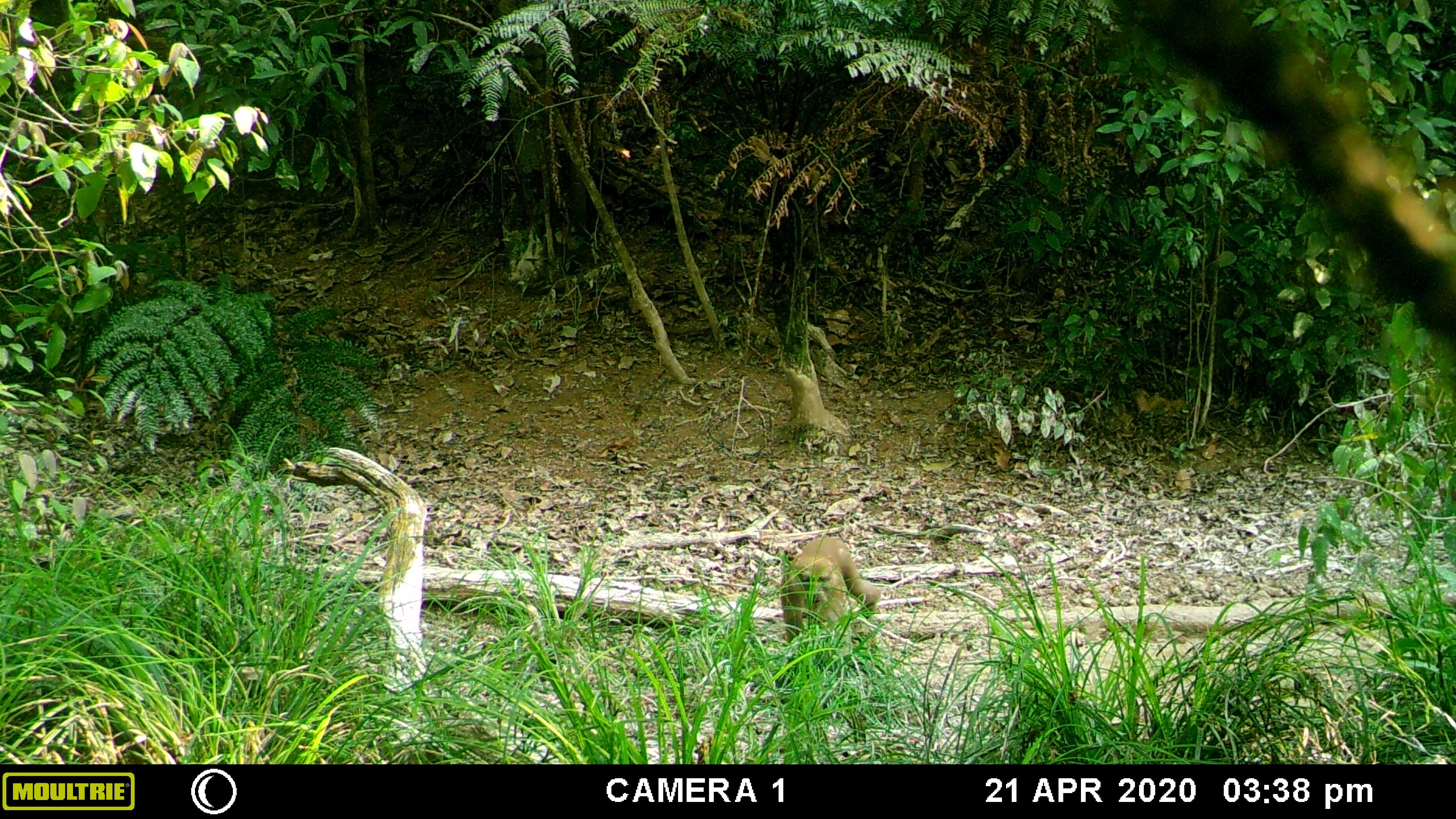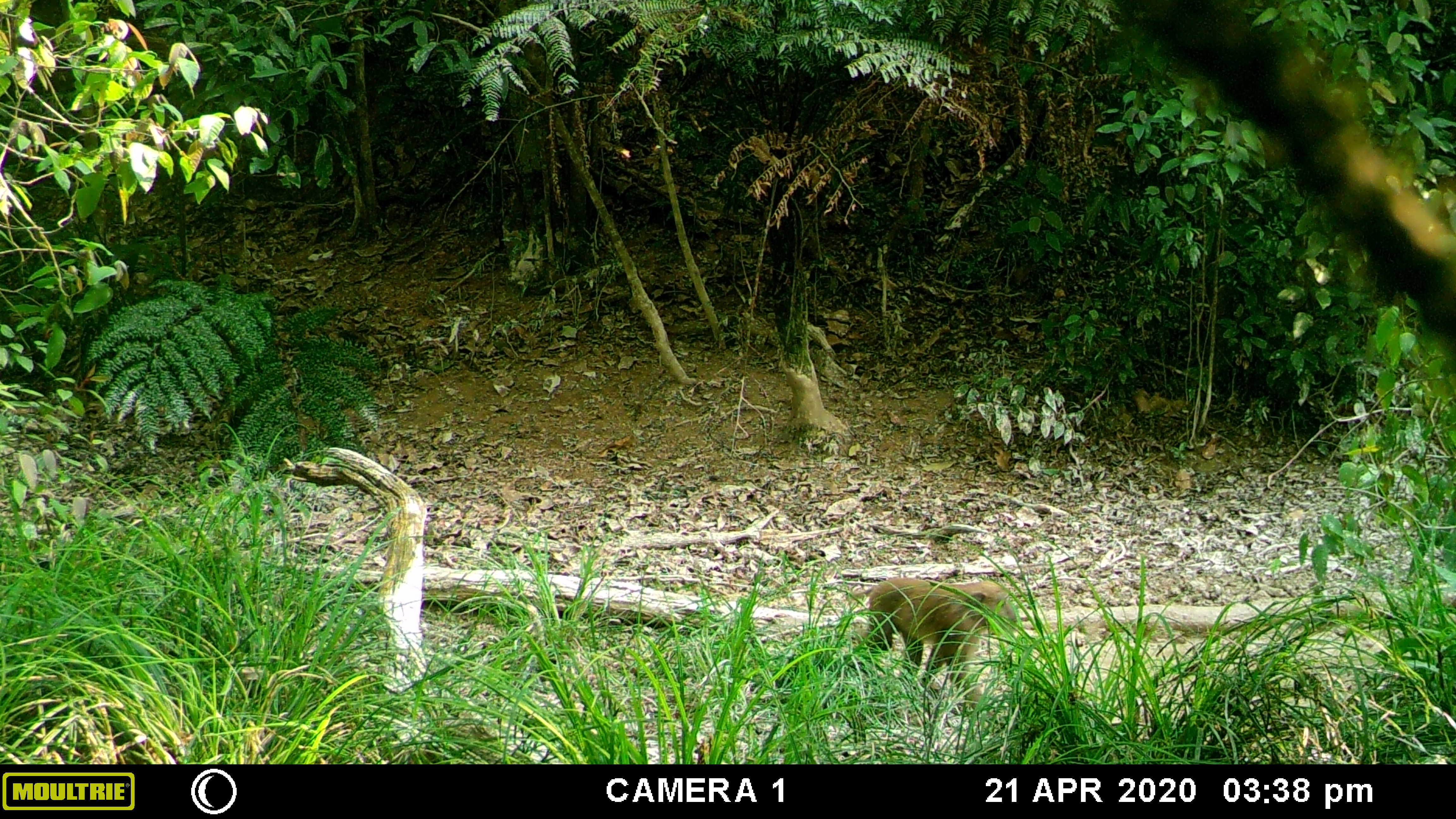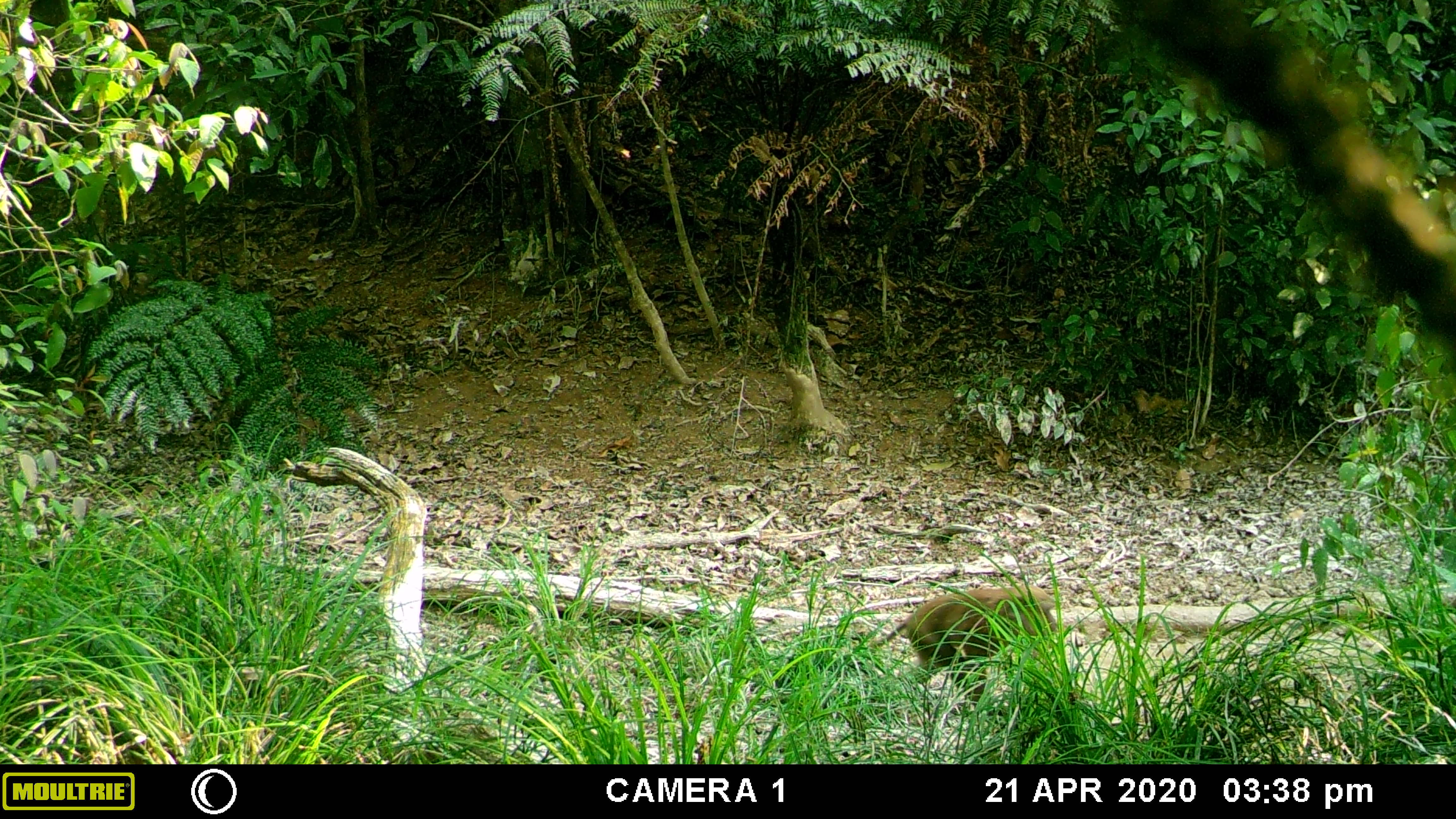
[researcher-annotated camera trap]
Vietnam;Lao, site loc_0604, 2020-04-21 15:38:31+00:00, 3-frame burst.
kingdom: Animalia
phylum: Chordata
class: Mammalia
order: Primates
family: Cercopithecidae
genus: Macaca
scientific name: Macaca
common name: macaques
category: assam or rhesus macaque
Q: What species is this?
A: Assam or rhesus macaque (macaques) (Macaca).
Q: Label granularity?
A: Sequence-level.